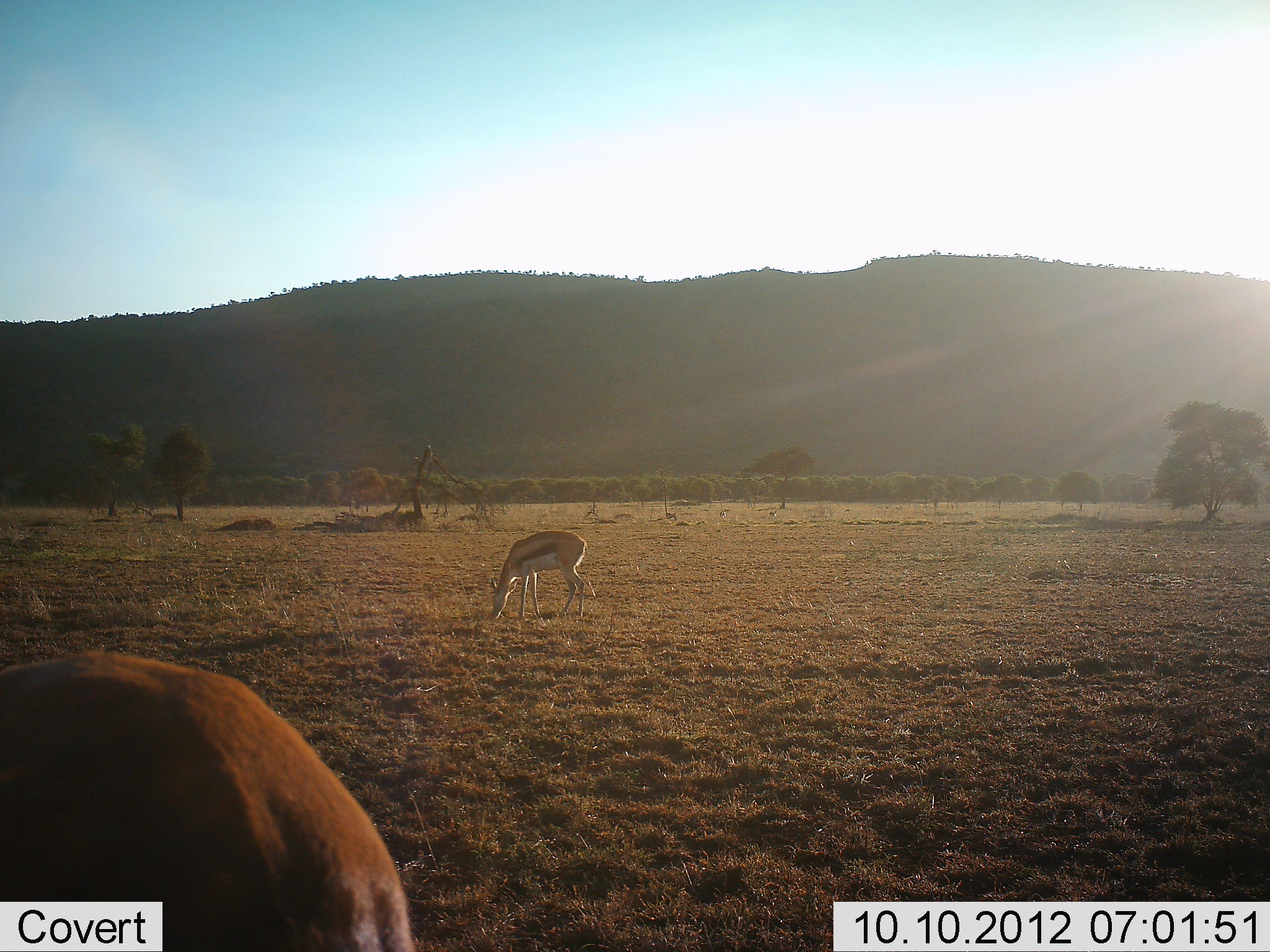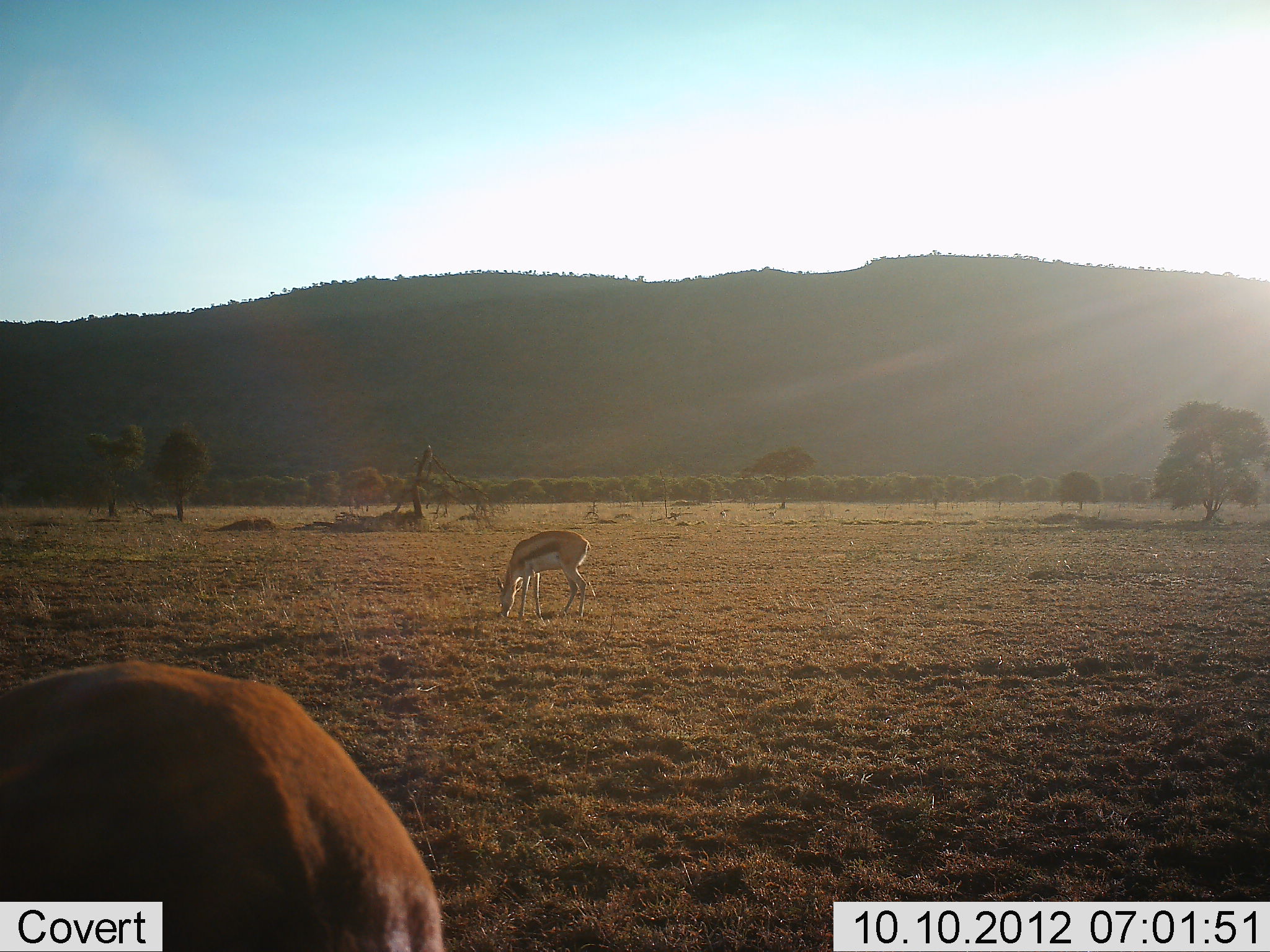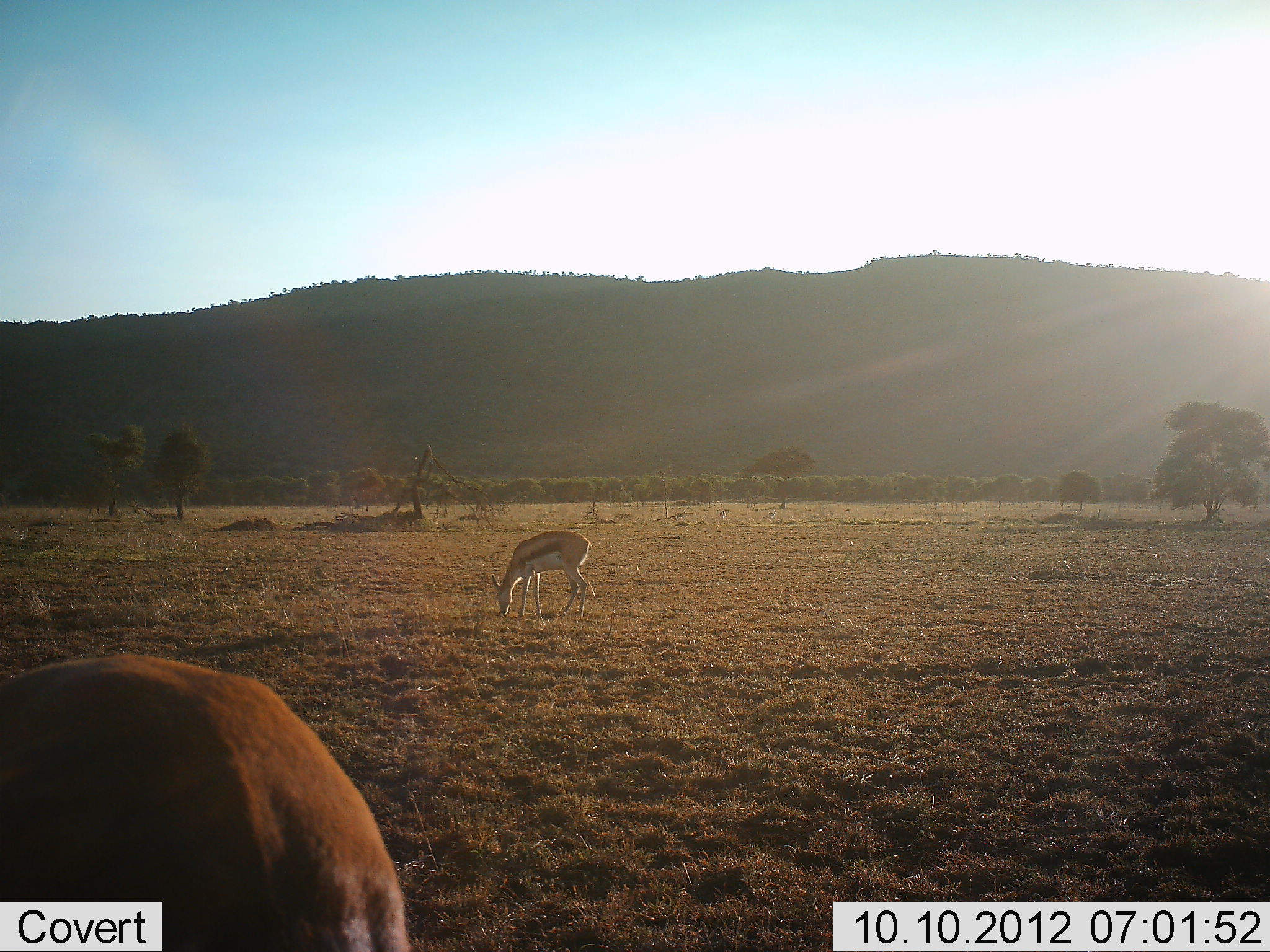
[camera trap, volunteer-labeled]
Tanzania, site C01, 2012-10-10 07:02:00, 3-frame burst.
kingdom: Animalia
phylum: Chordata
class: Mammalia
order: Artiodactyla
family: Bovidae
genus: Eudorcas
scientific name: Eudorcas thomsonii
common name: thomson's gazelle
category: gazellethomsons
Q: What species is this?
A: Gazellethomsons (thomson's gazelle) (Eudorcas thomsonii).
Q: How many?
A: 2.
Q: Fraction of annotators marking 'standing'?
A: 20%.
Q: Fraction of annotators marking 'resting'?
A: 0%.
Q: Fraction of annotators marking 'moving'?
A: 0%.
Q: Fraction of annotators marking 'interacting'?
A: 0%.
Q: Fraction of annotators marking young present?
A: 0%.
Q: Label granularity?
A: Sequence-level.